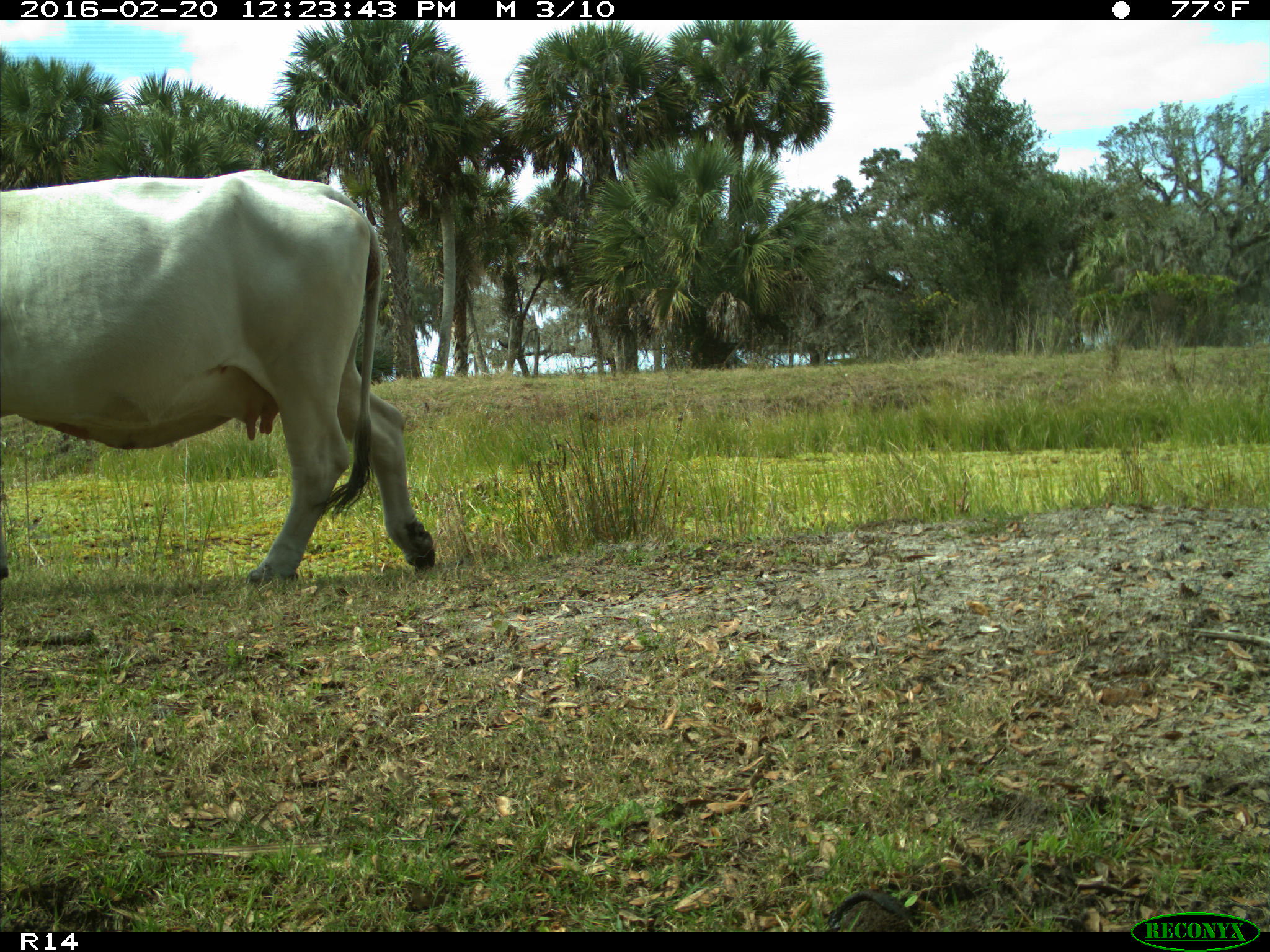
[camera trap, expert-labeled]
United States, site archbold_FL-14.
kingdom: Animalia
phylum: Chordata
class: Mammalia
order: Artiodactyla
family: Bovidae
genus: Bos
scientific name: Bos taurus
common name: domestic cow